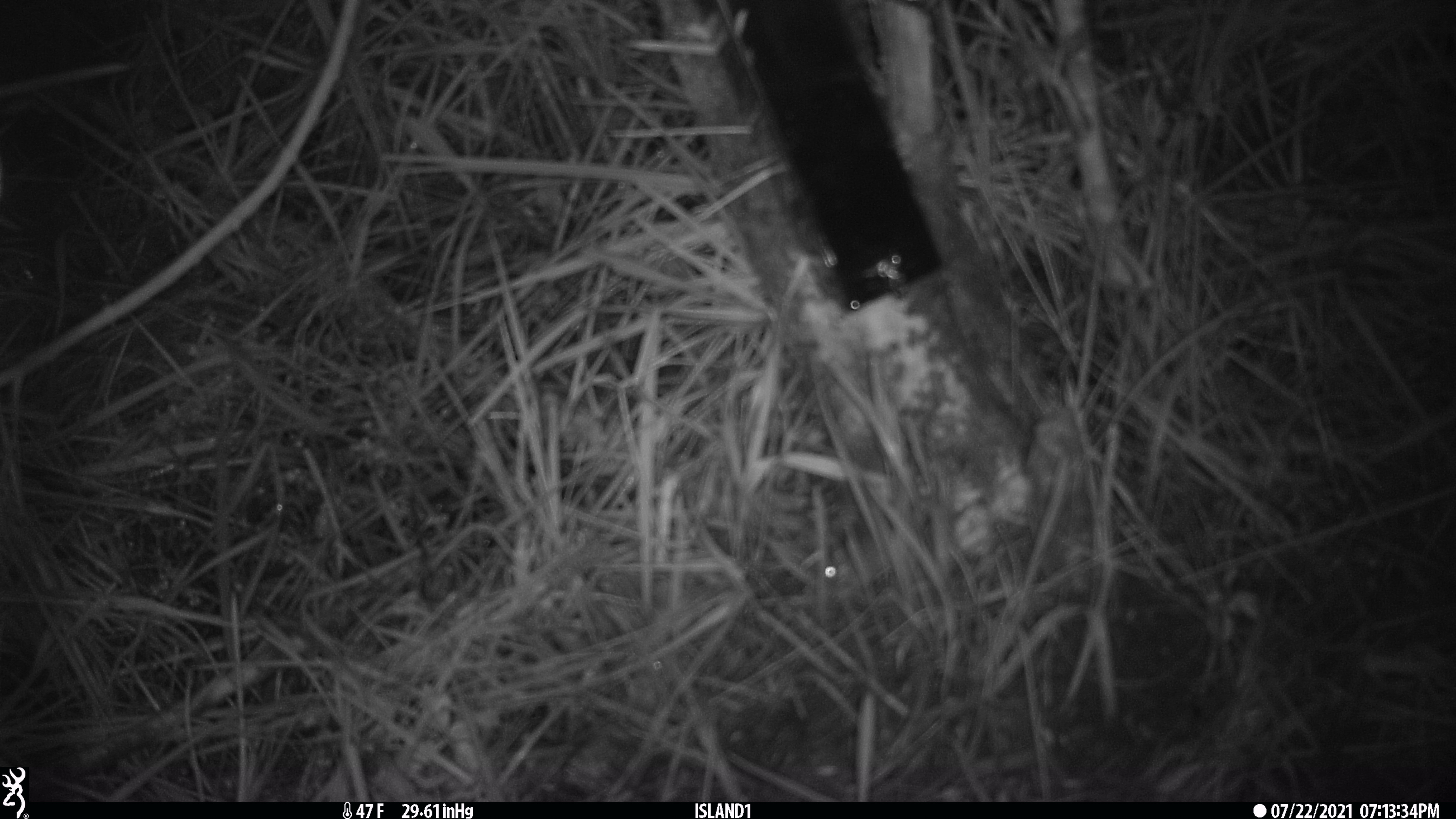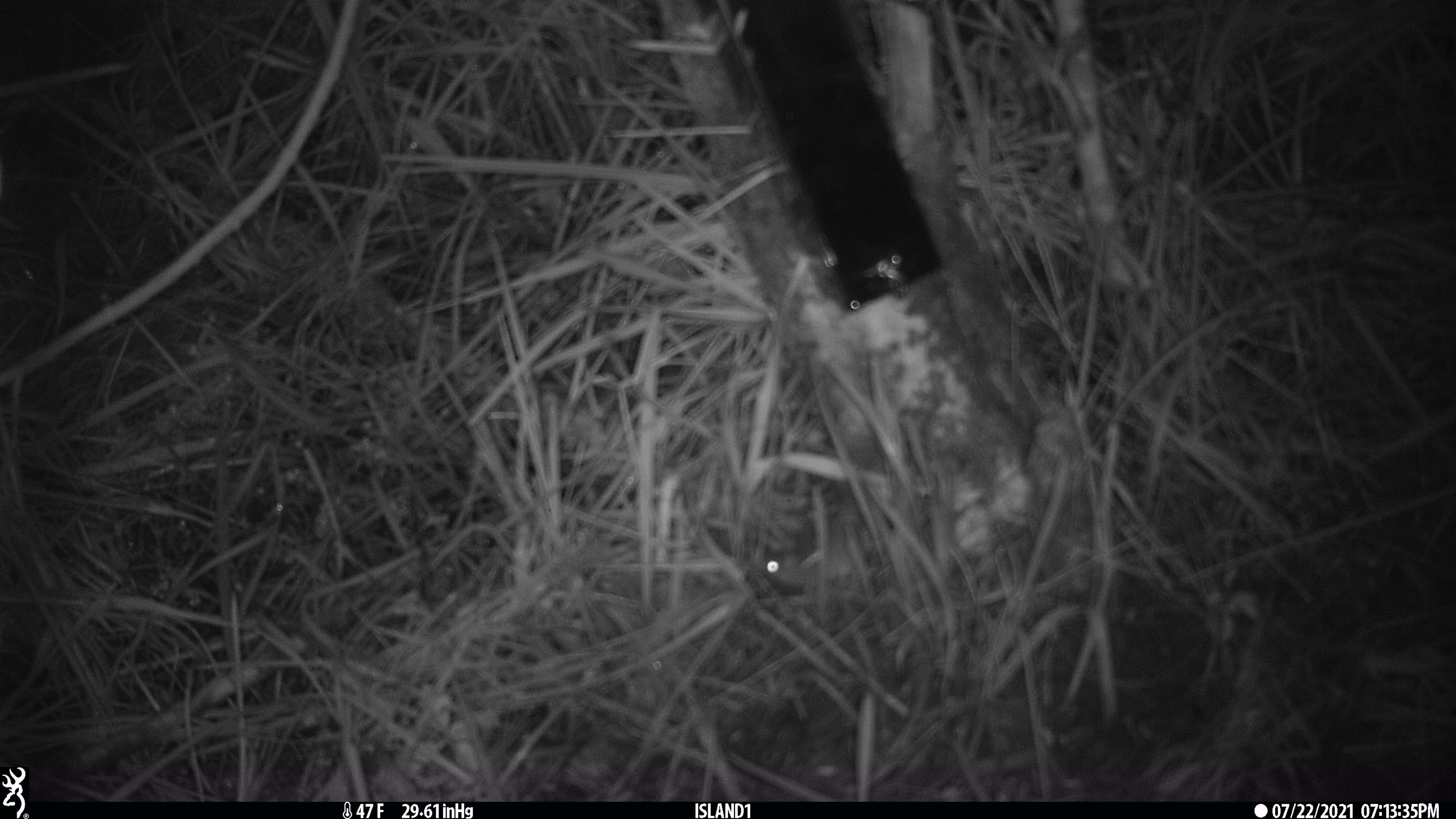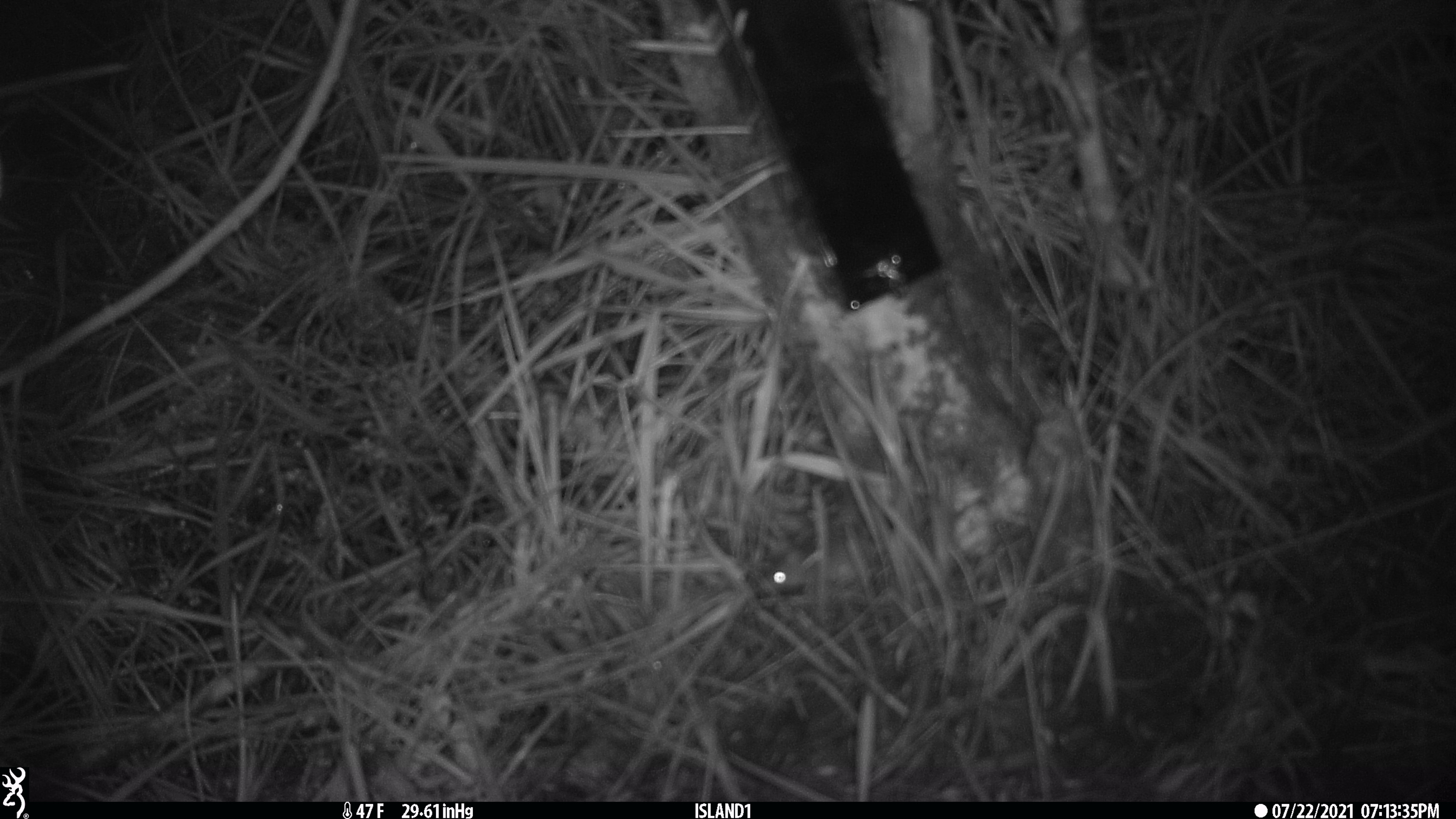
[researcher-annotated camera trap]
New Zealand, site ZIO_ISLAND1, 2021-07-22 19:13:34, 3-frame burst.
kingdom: Animalia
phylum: Chordata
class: Mammalia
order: Rodentia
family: Muridae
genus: Mus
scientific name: Mus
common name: mouse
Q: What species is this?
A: Mouse (Mus).